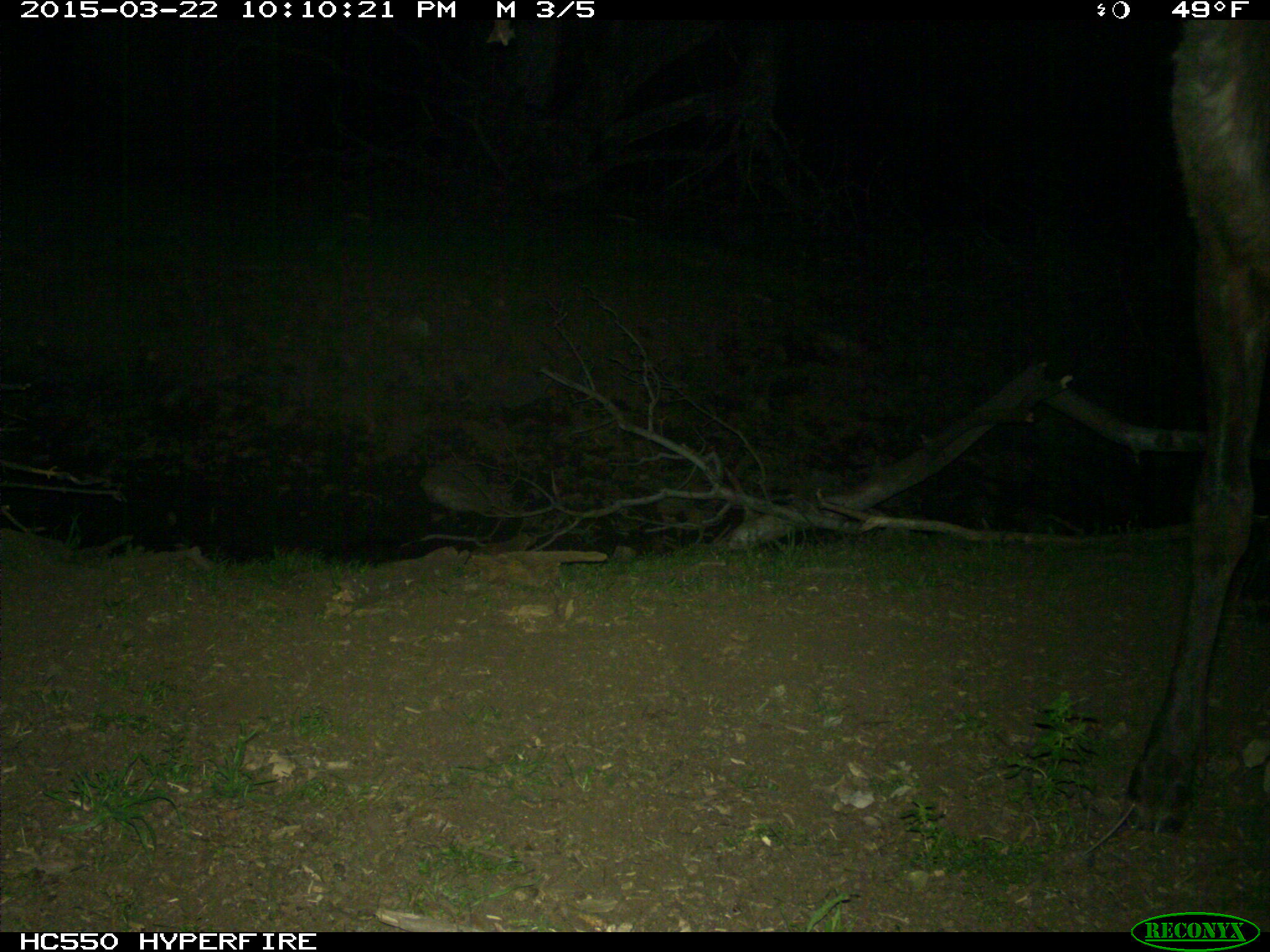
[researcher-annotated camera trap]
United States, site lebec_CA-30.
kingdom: Animalia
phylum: Chordata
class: Mammalia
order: Artiodactyla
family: Cervidae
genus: Cervus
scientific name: Cervus canadensis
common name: elk